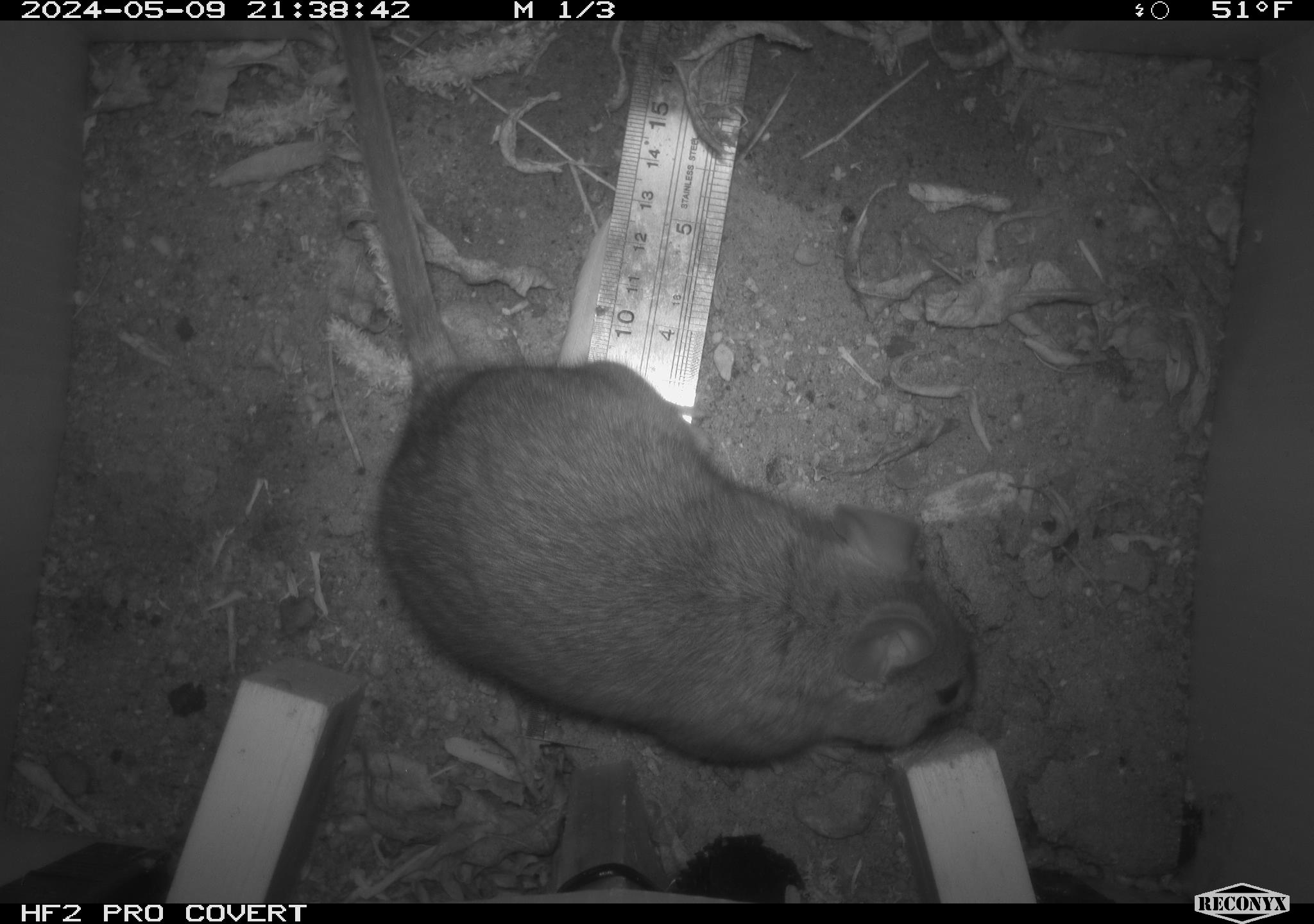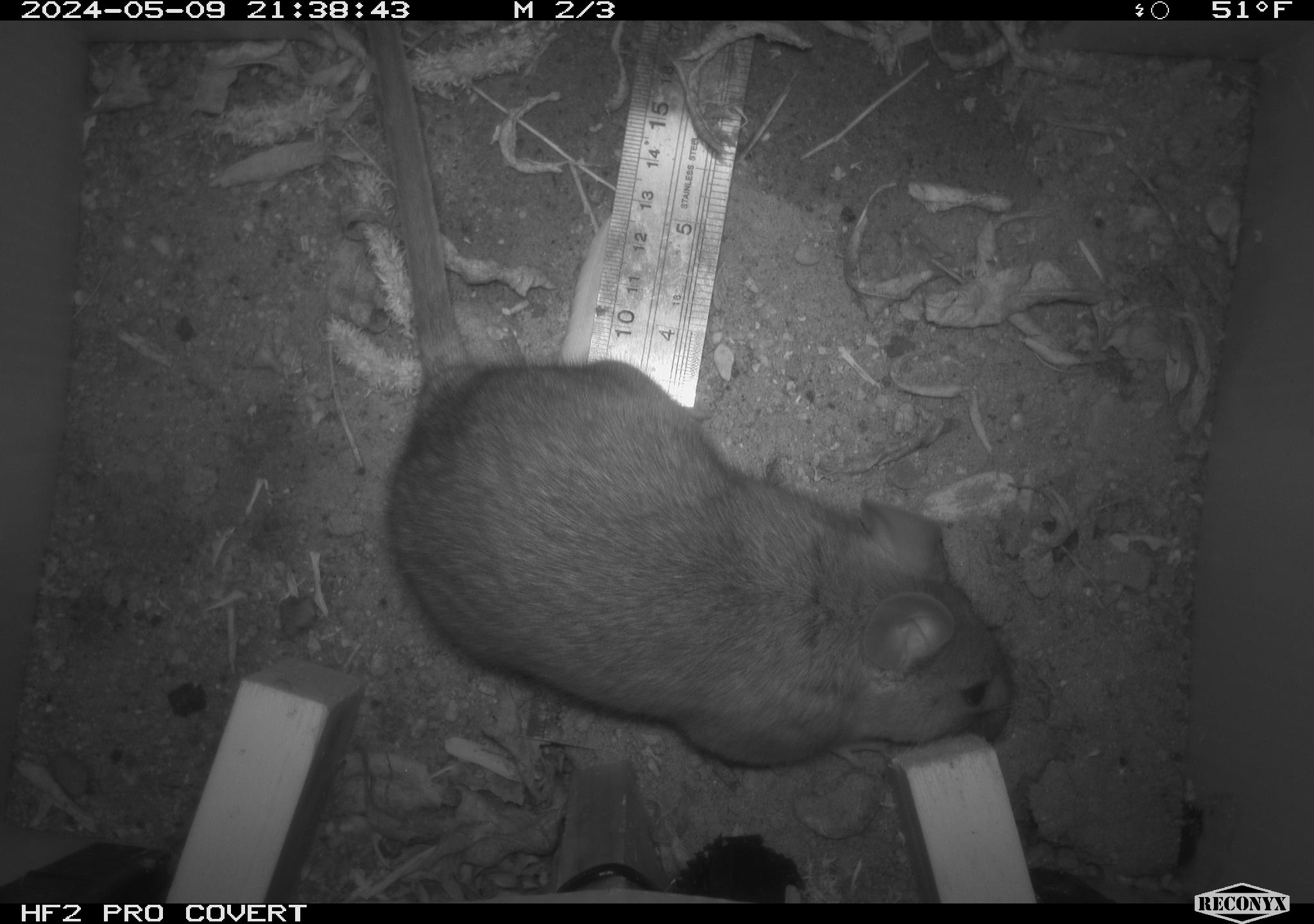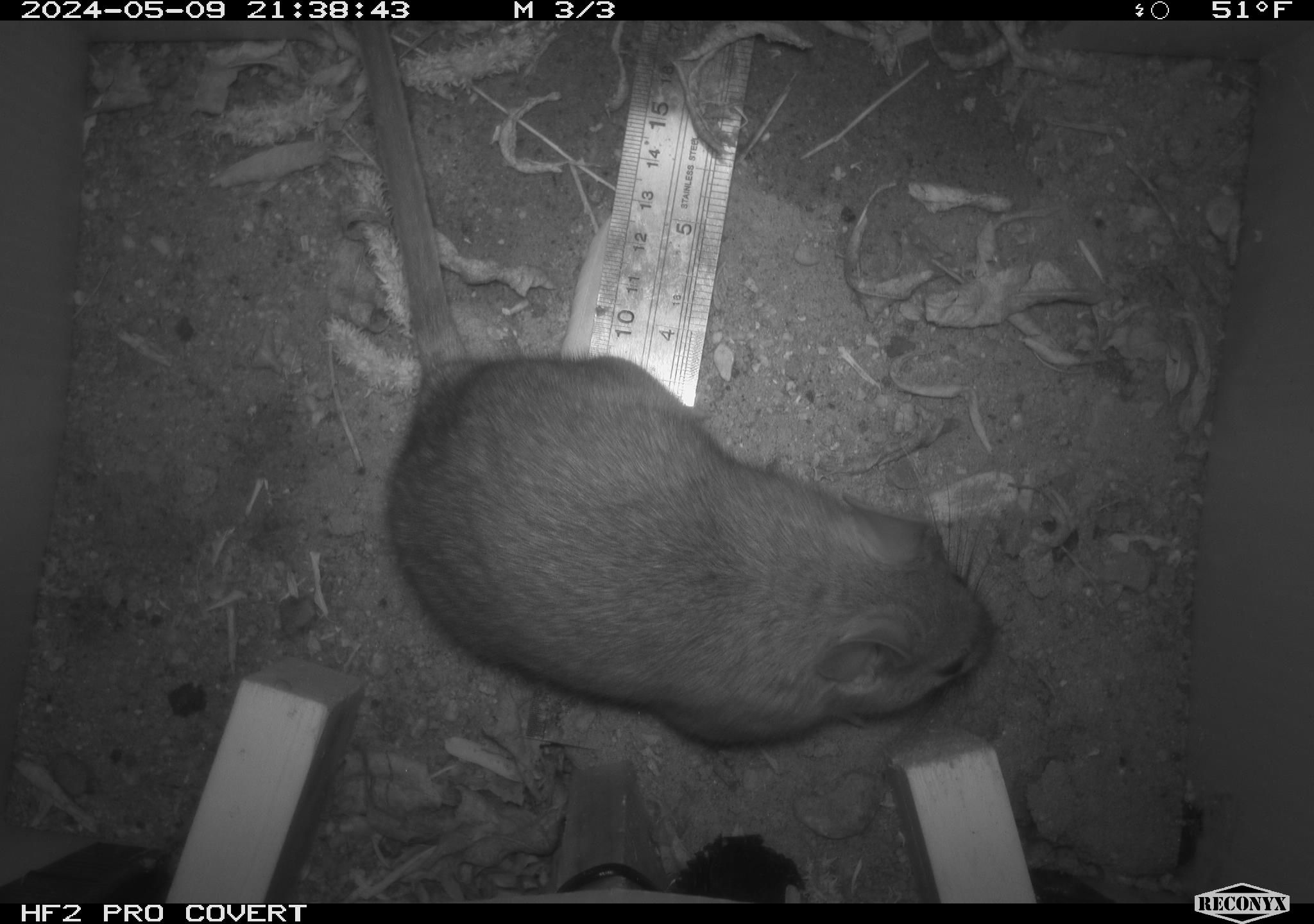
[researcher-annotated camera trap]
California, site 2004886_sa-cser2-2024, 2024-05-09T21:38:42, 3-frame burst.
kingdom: Animalia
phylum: Chordata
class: Mammalia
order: Rodentia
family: Muridae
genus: Rattus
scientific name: Rattus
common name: rat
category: rattus species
Rattus species (rat) (Rattus).